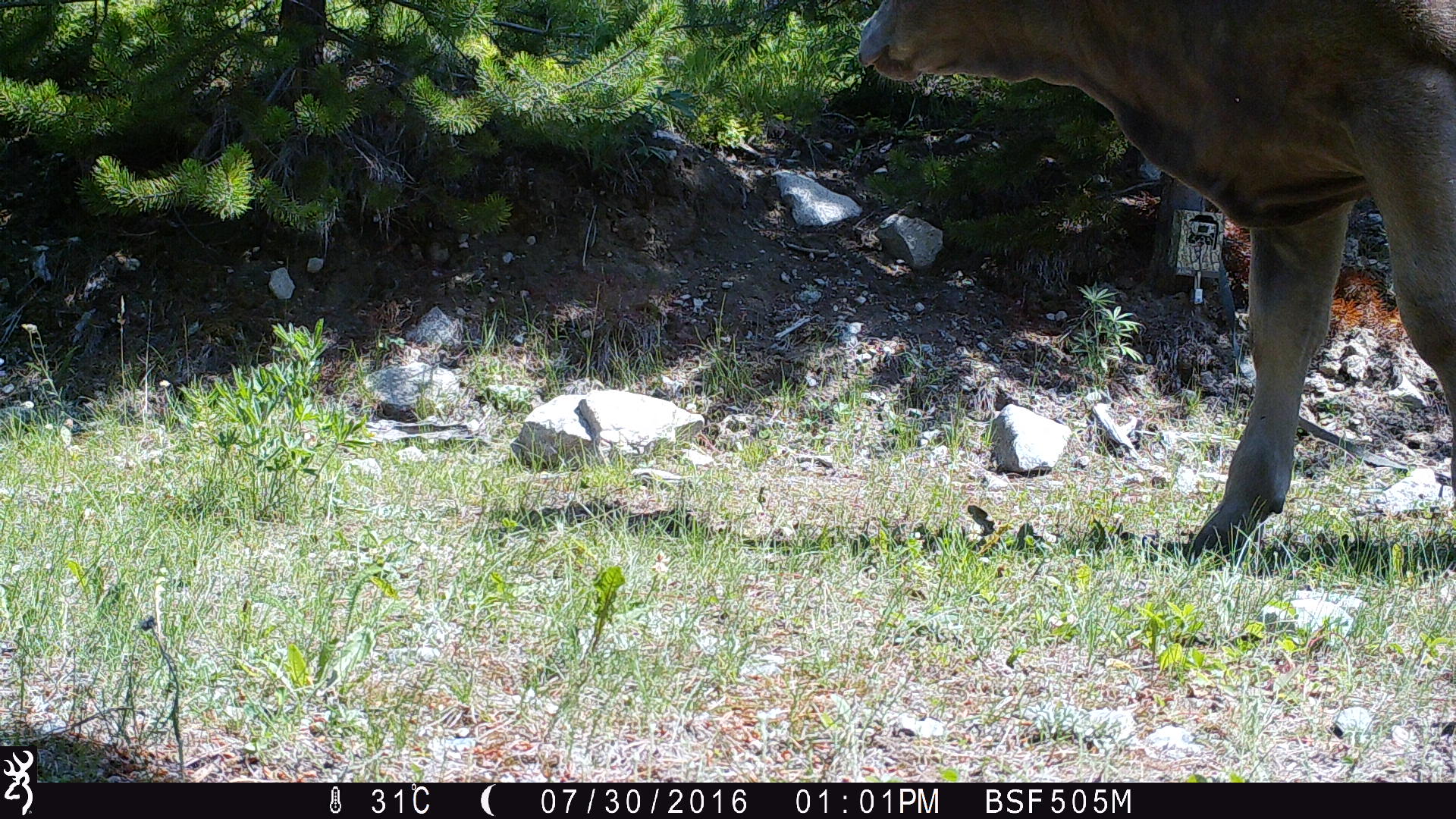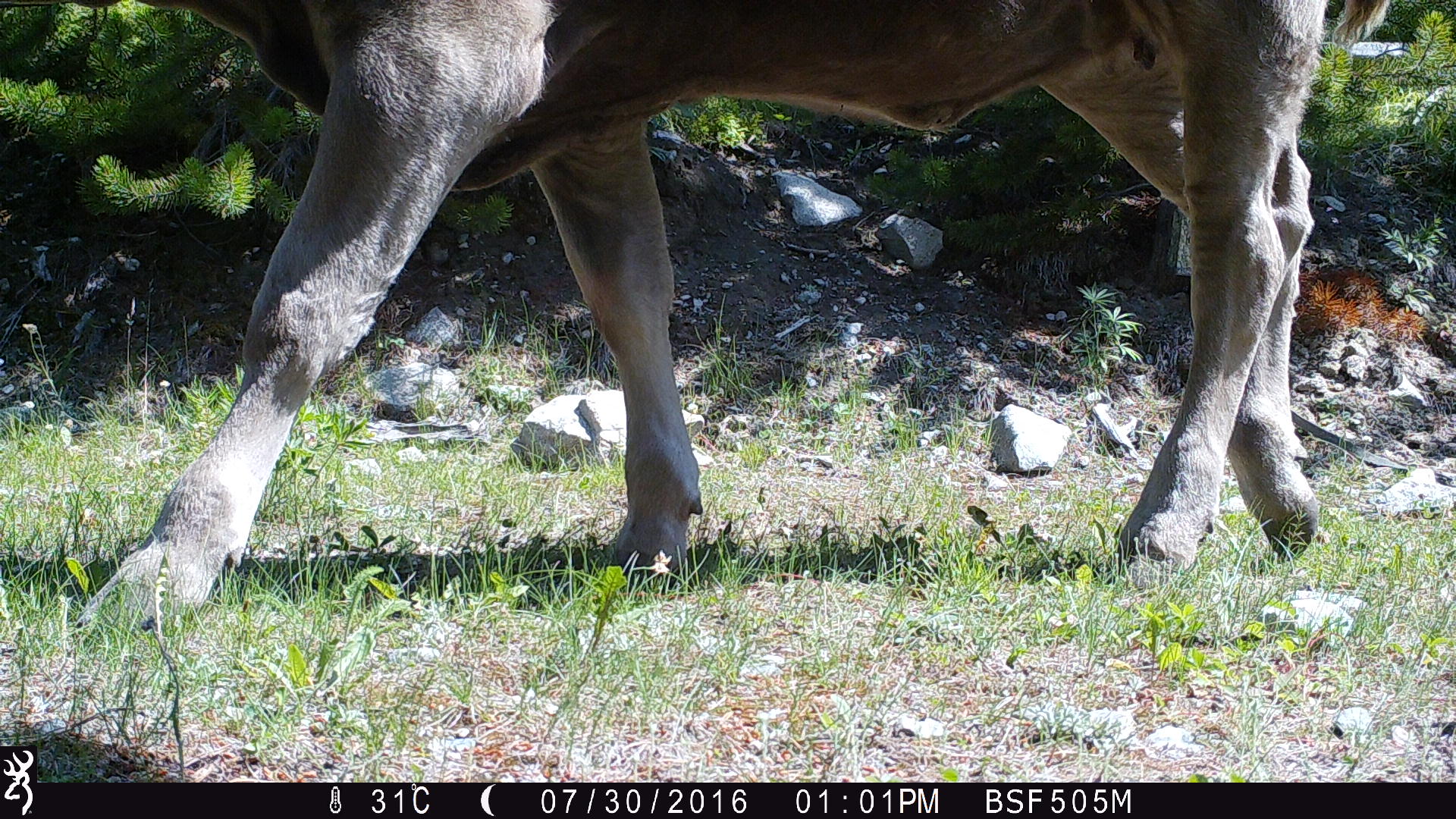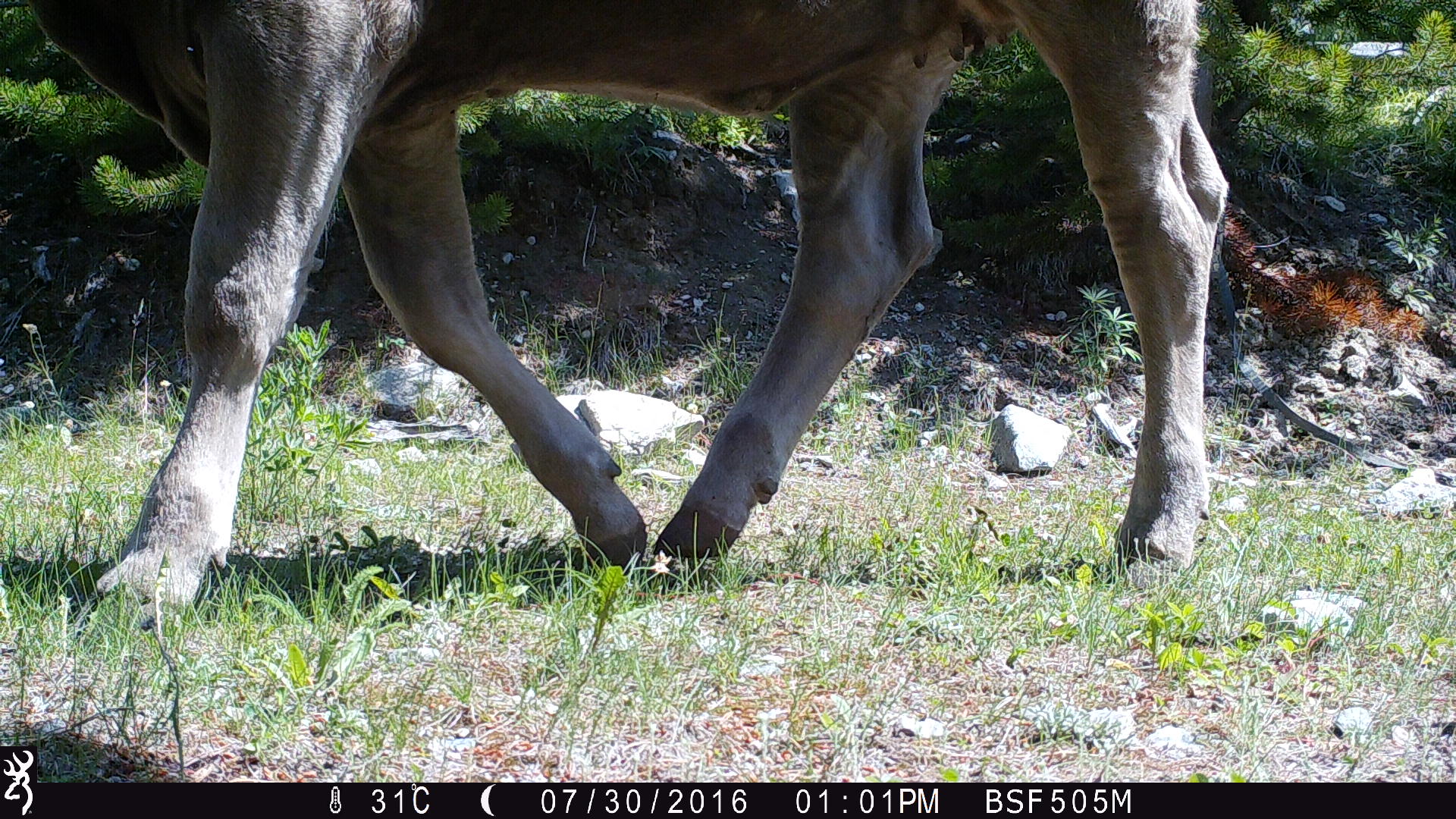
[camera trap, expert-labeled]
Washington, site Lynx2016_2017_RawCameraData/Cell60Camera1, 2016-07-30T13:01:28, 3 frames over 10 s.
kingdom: Animalia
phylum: Chordata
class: Mammalia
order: Artiodactyla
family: Bovidae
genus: Bos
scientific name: Bos taurus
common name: domestic cattle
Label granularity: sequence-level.